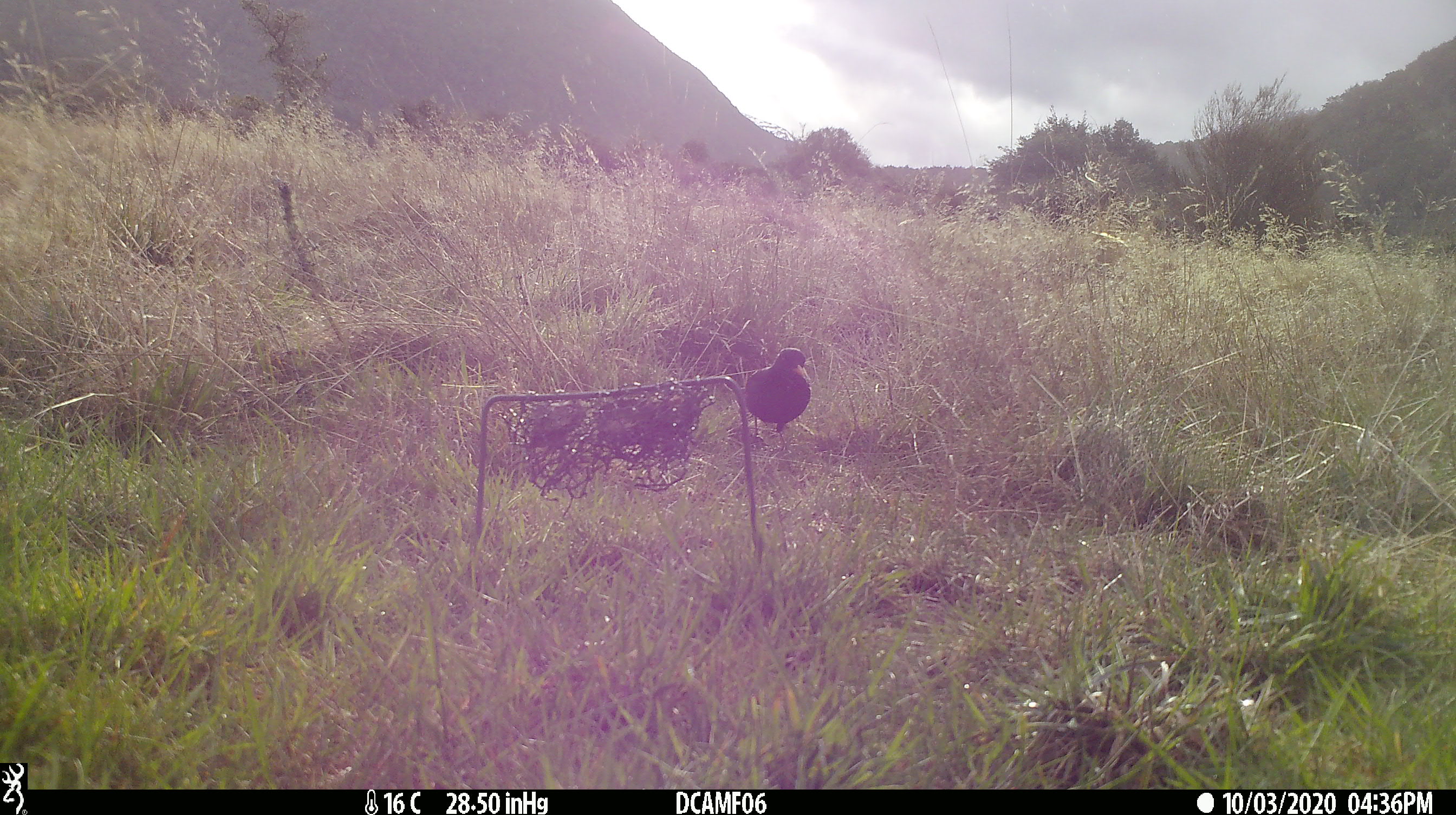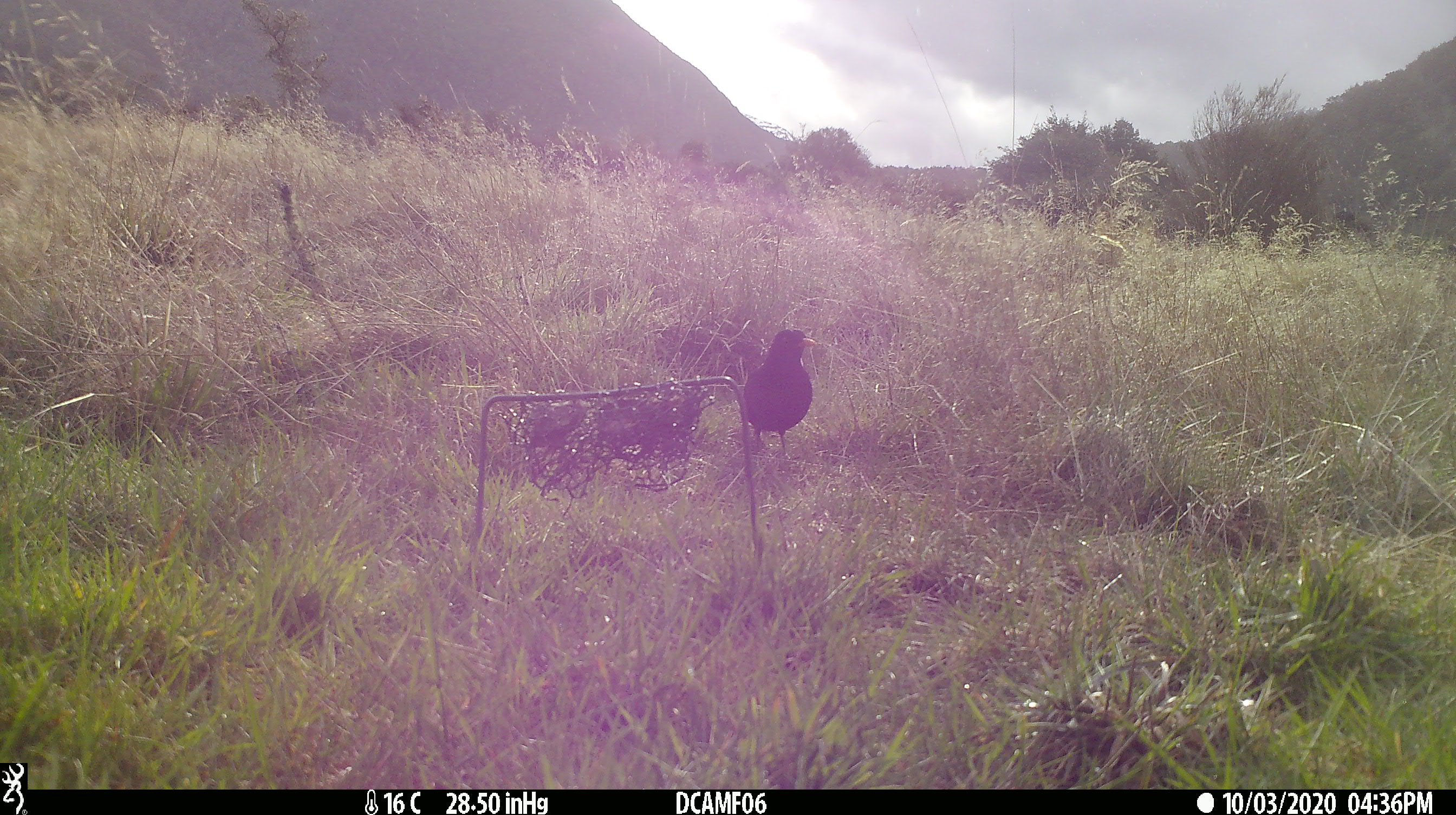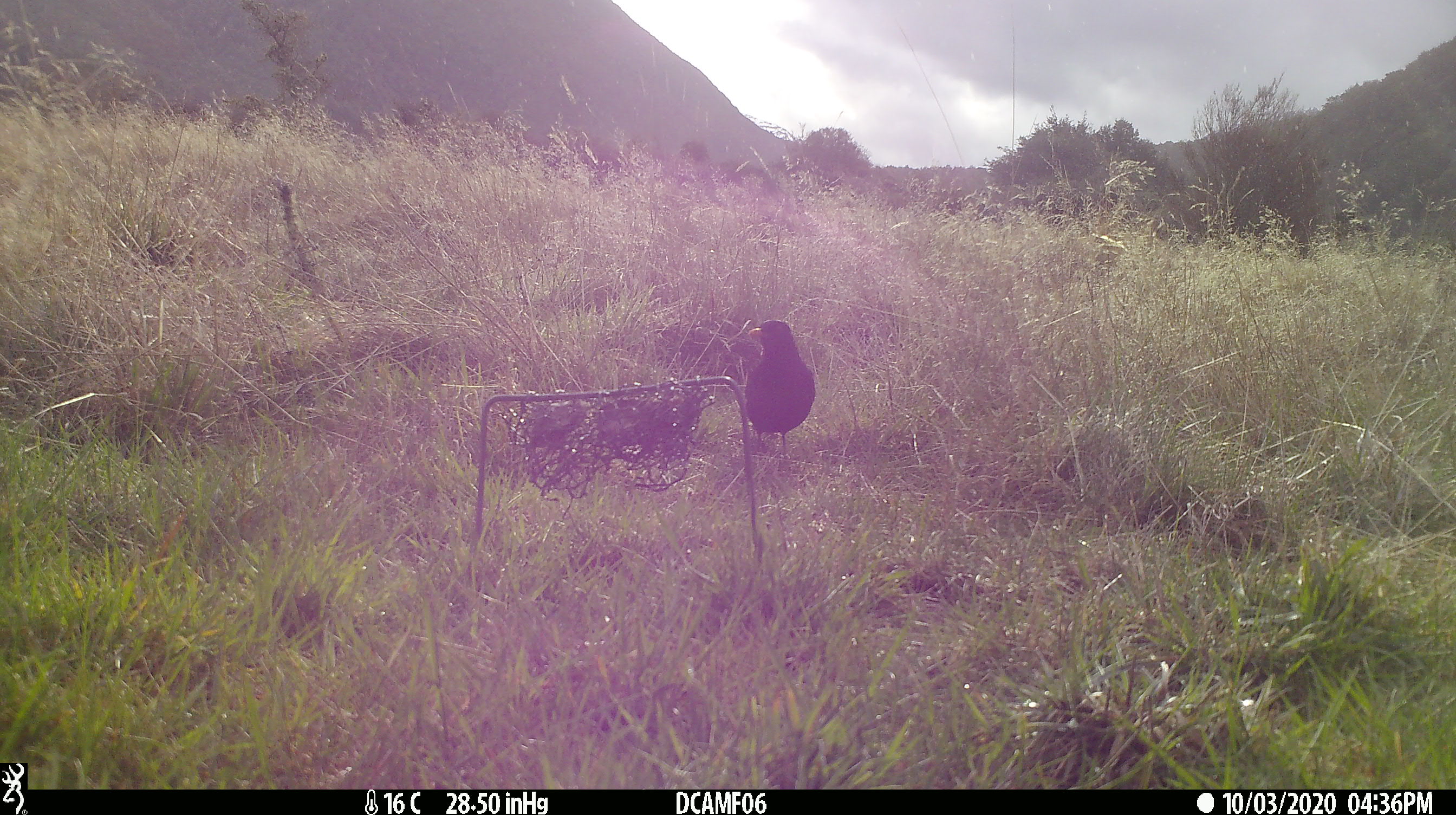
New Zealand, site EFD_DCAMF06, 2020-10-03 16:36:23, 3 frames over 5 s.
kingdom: Animalia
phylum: Chordata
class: Aves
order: Passeriformes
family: Turdidae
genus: Turdus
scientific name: Turdus merula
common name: eurasian blackbird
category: blackbird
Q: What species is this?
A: Blackbird (eurasian blackbird) (Turdus merula).